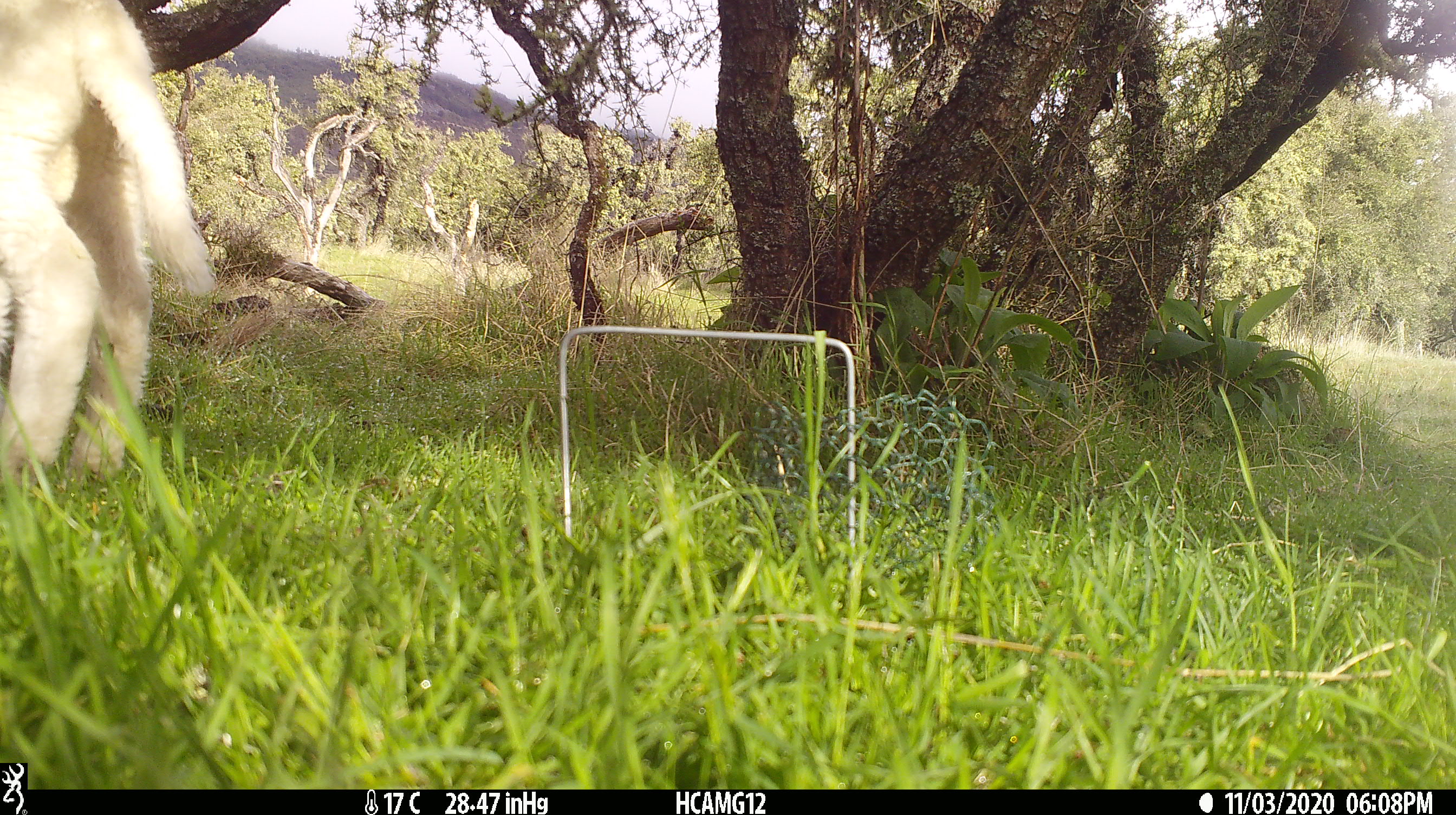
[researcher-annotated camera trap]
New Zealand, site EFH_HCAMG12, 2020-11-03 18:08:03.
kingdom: Animalia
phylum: Chordata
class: Mammalia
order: Artiodactyla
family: Bovidae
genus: Ovis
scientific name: Ovis aries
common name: domestic sheep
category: sheep